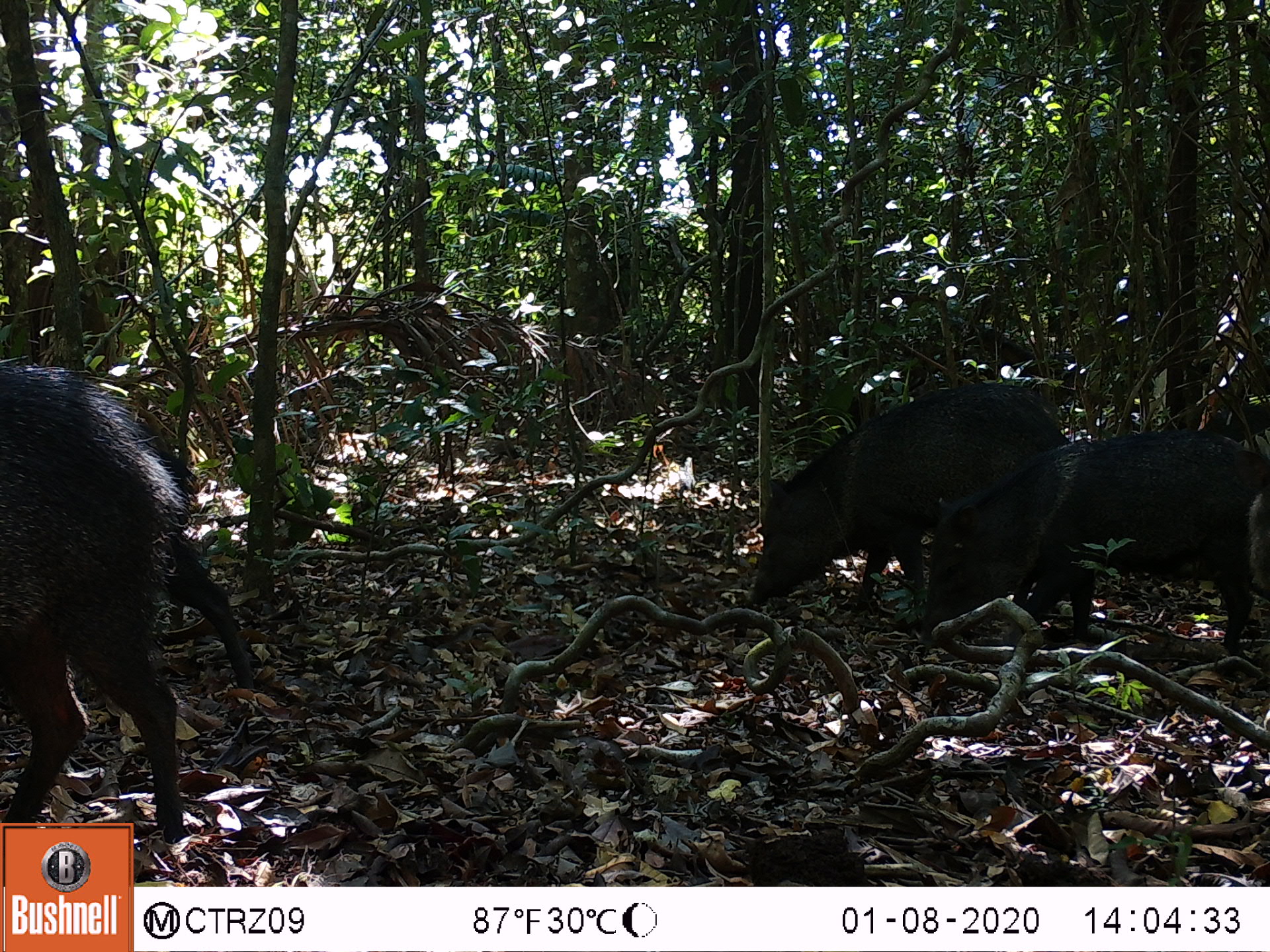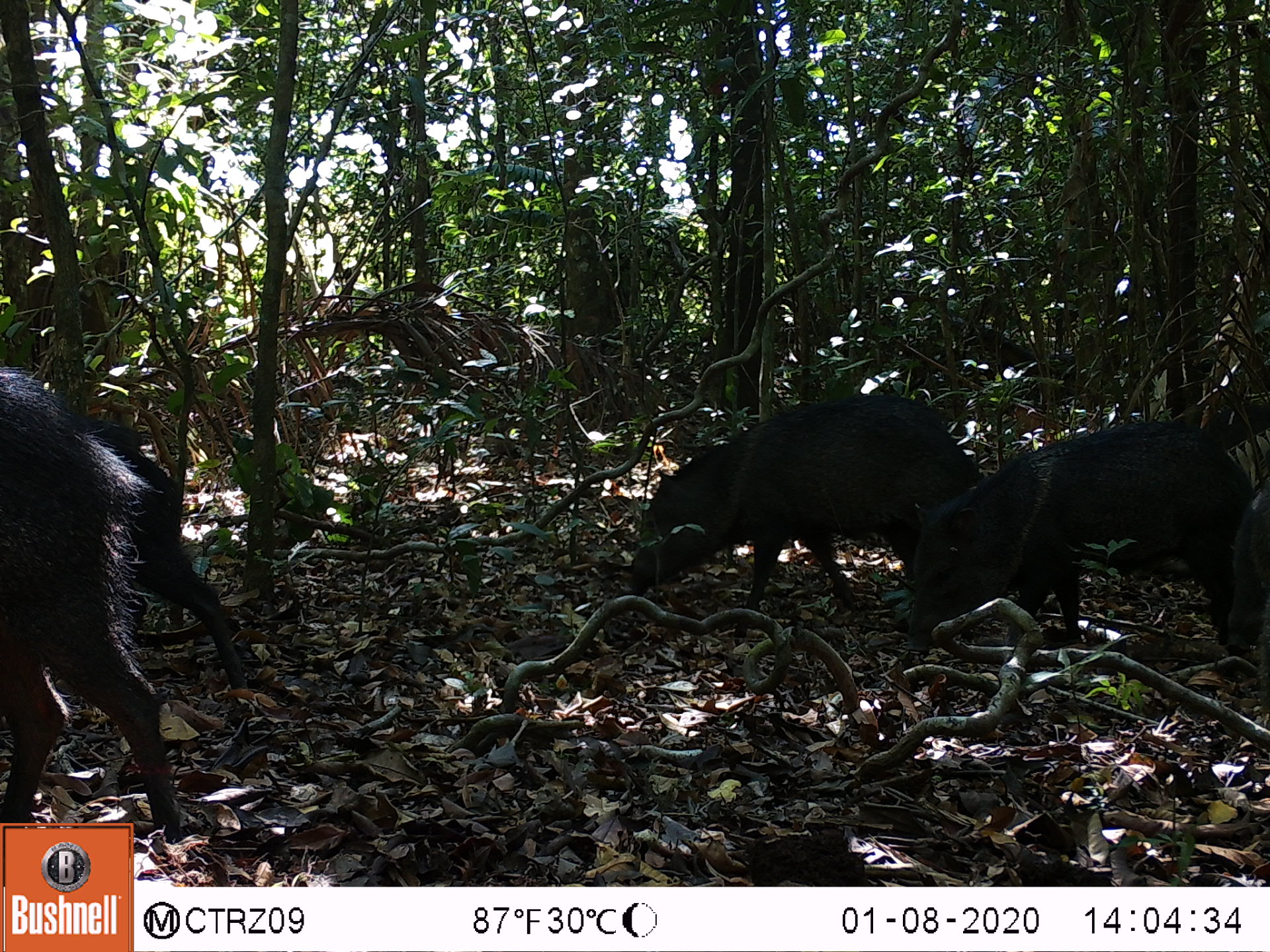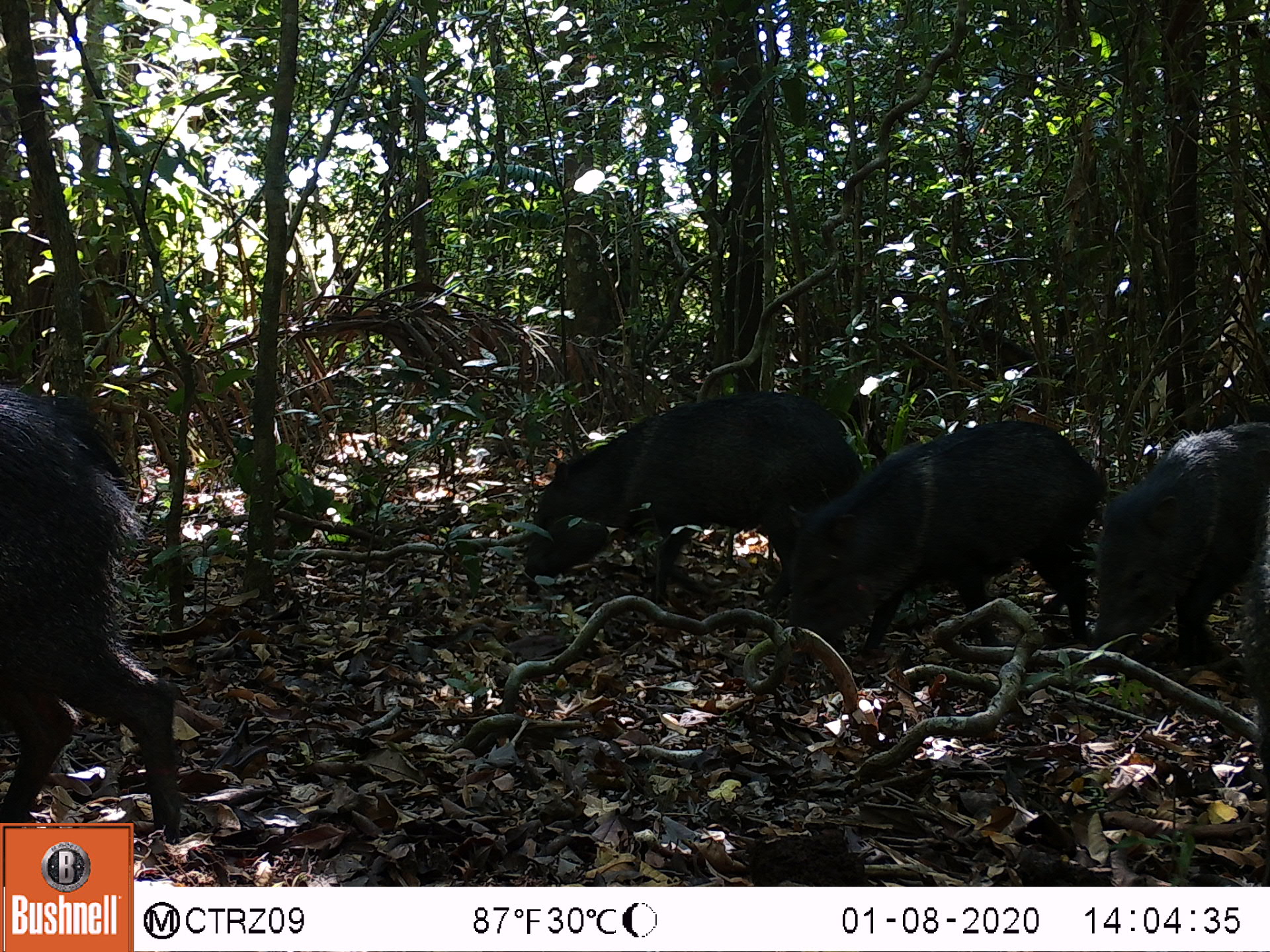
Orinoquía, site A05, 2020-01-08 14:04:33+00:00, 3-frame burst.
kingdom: Animalia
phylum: Chordata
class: Mammalia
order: Artiodactyla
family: Tayassuidae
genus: Pecari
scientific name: Pecari tajacu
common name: collared peccary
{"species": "collared peccary (Pecari tajacu)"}